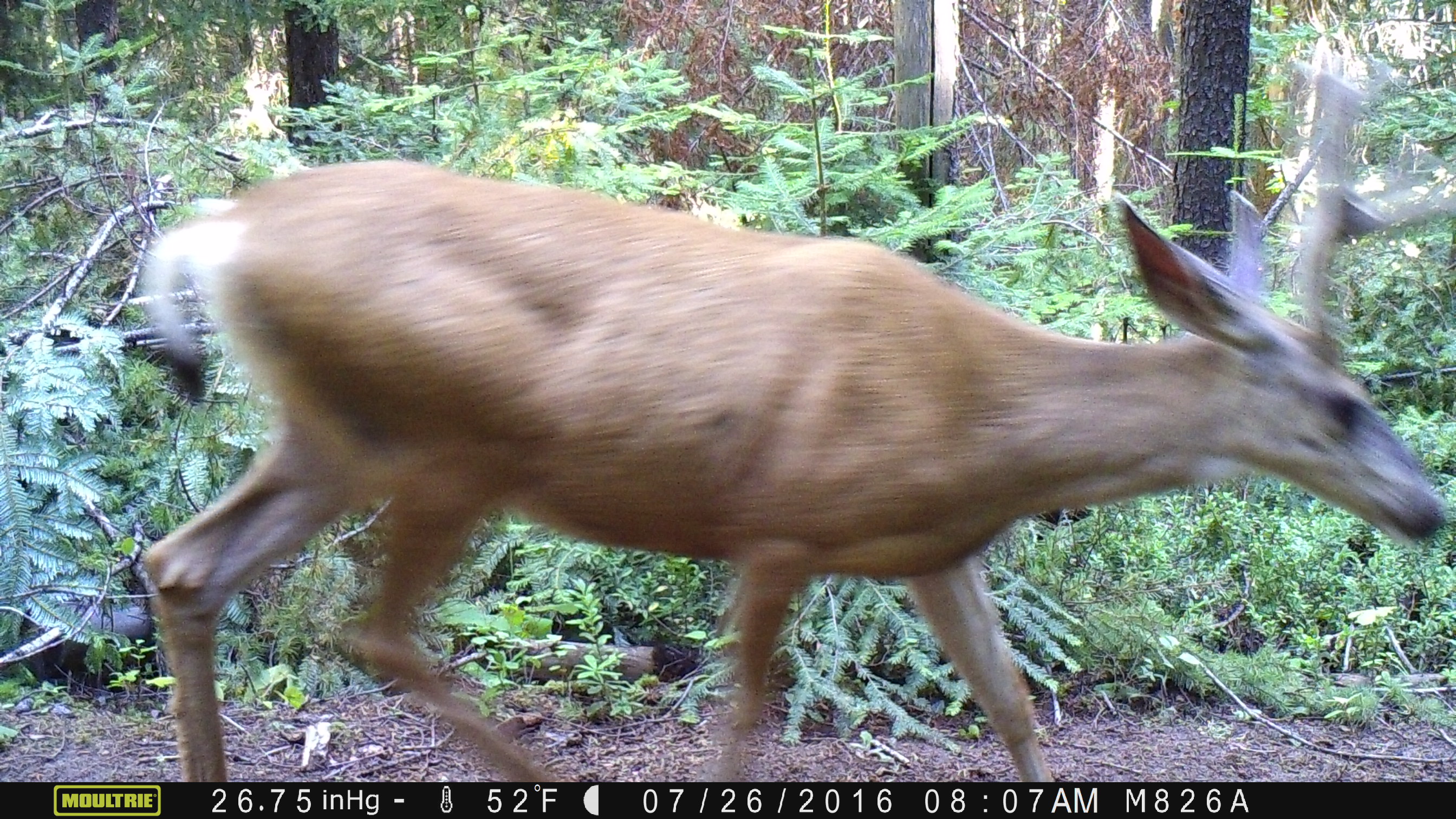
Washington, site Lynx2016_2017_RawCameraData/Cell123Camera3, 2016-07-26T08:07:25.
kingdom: Animalia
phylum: Chordata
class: Mammalia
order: Artiodactyla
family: Cervidae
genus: Odocoileus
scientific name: Odocoileus hemionus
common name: mule deer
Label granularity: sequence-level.